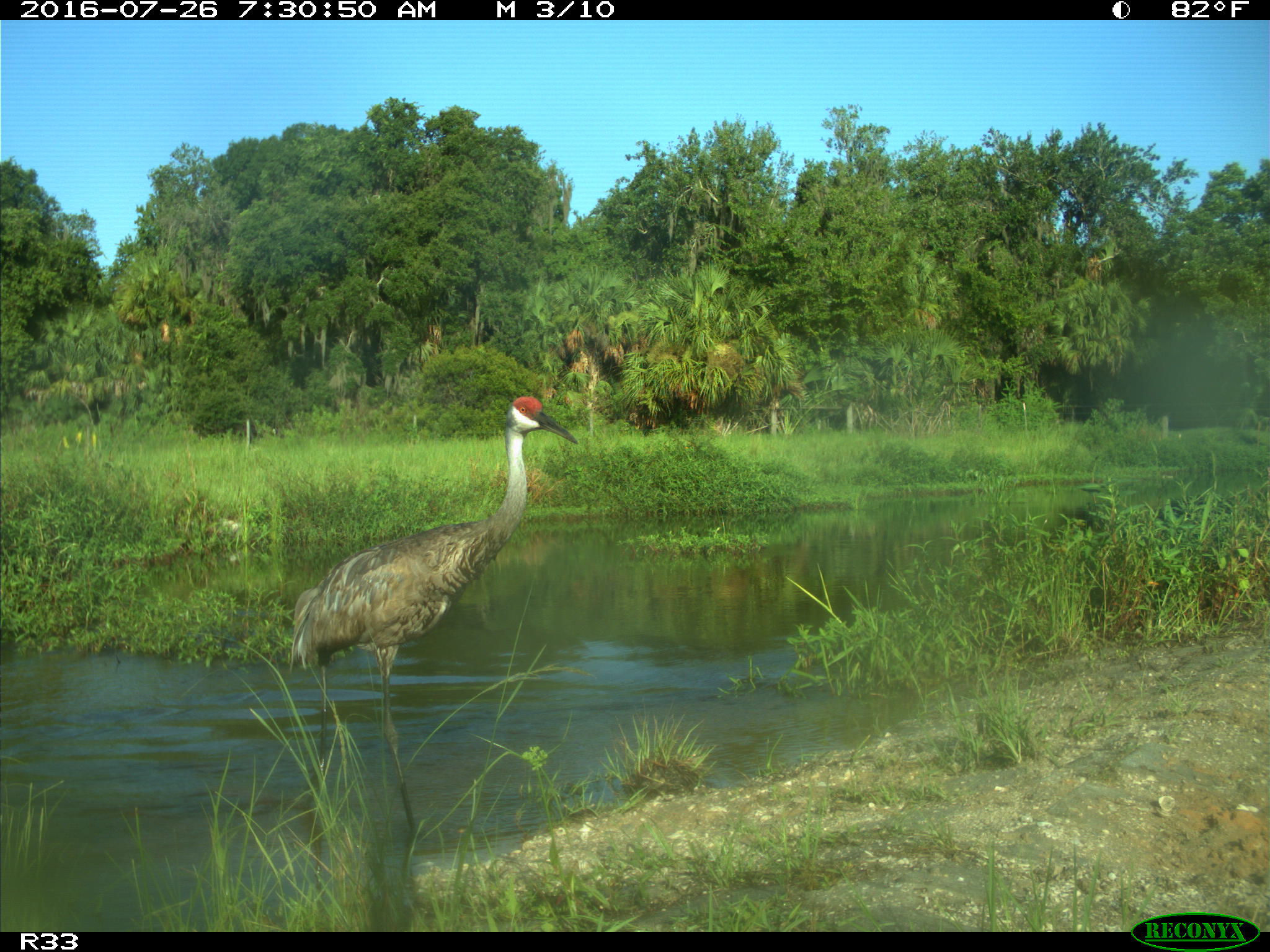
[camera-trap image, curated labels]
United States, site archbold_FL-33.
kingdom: Animalia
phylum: Chordata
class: Aves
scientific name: Aves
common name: birds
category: unidentified bird